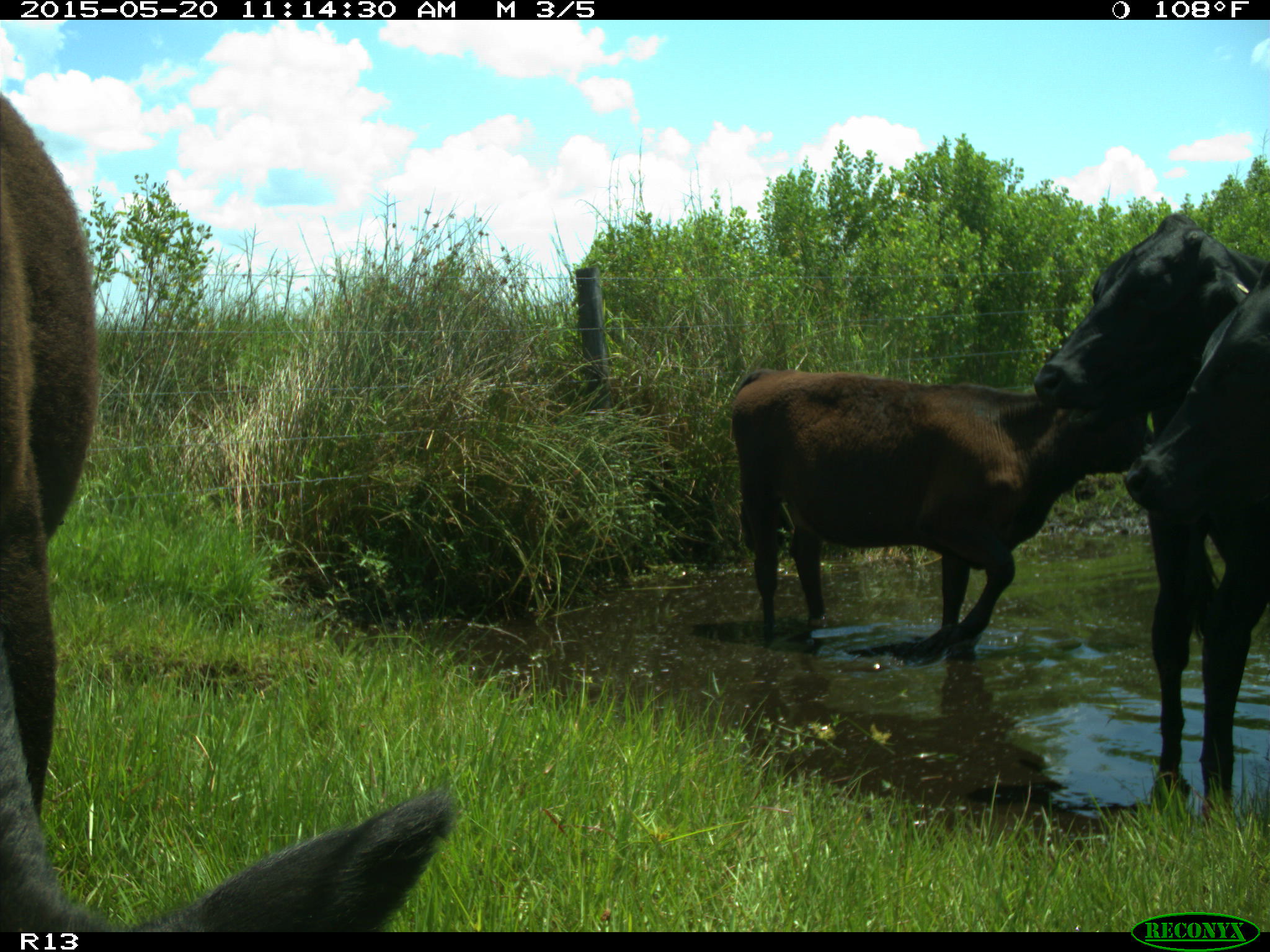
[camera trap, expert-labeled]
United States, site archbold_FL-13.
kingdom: Animalia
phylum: Chordata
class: Mammalia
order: Artiodactyla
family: Bovidae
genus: Bos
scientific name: Bos taurus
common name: domestic cow